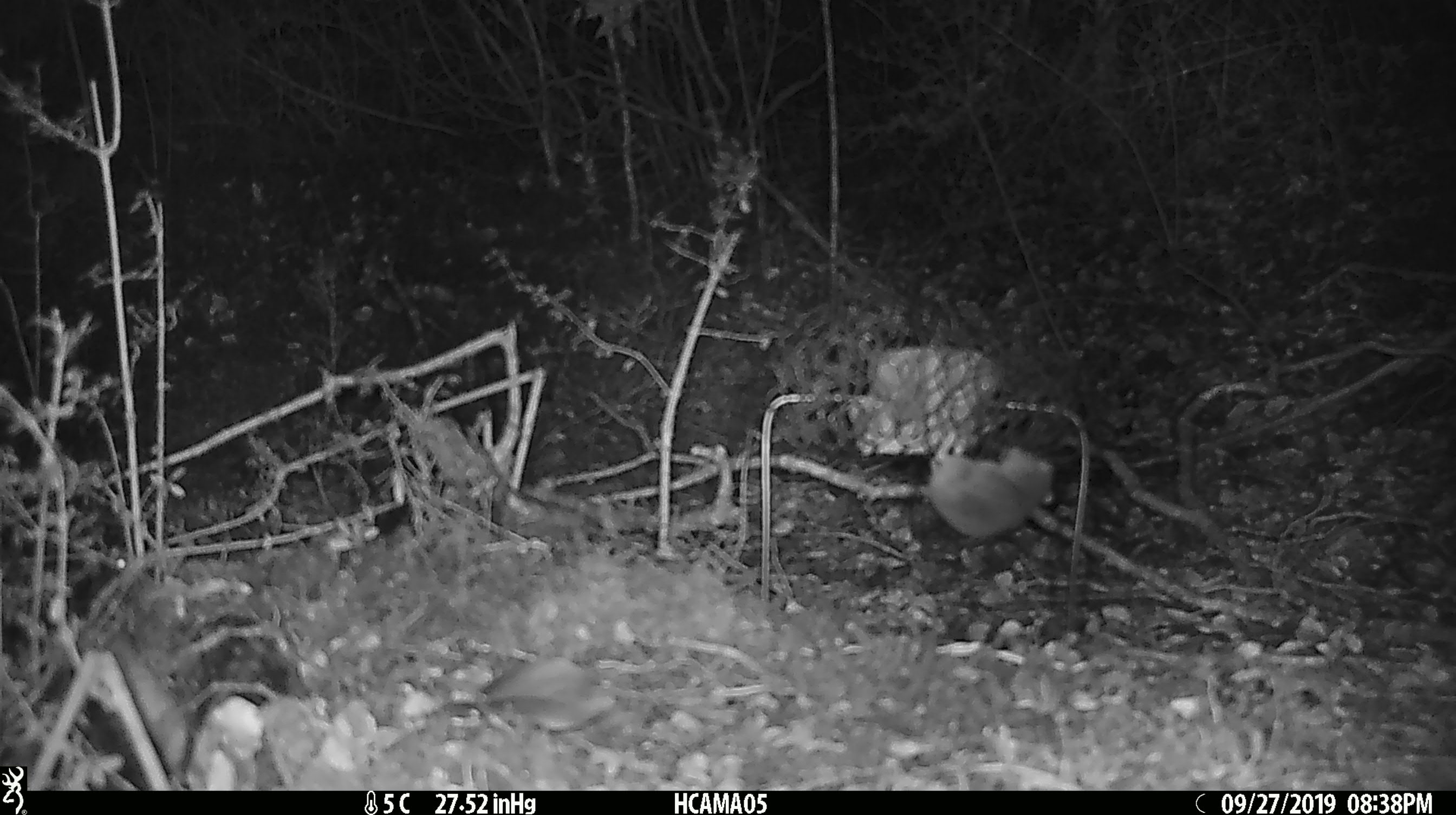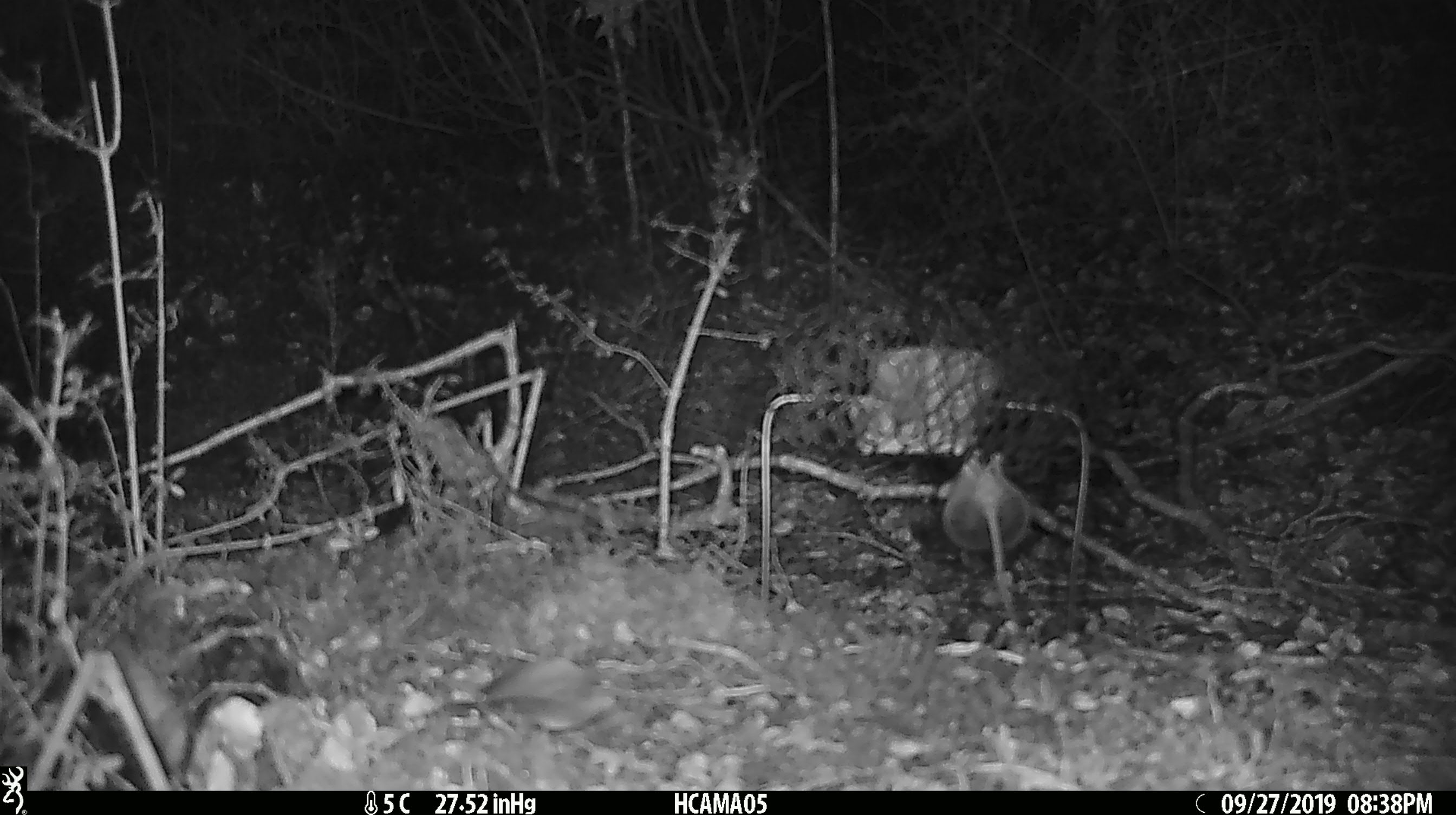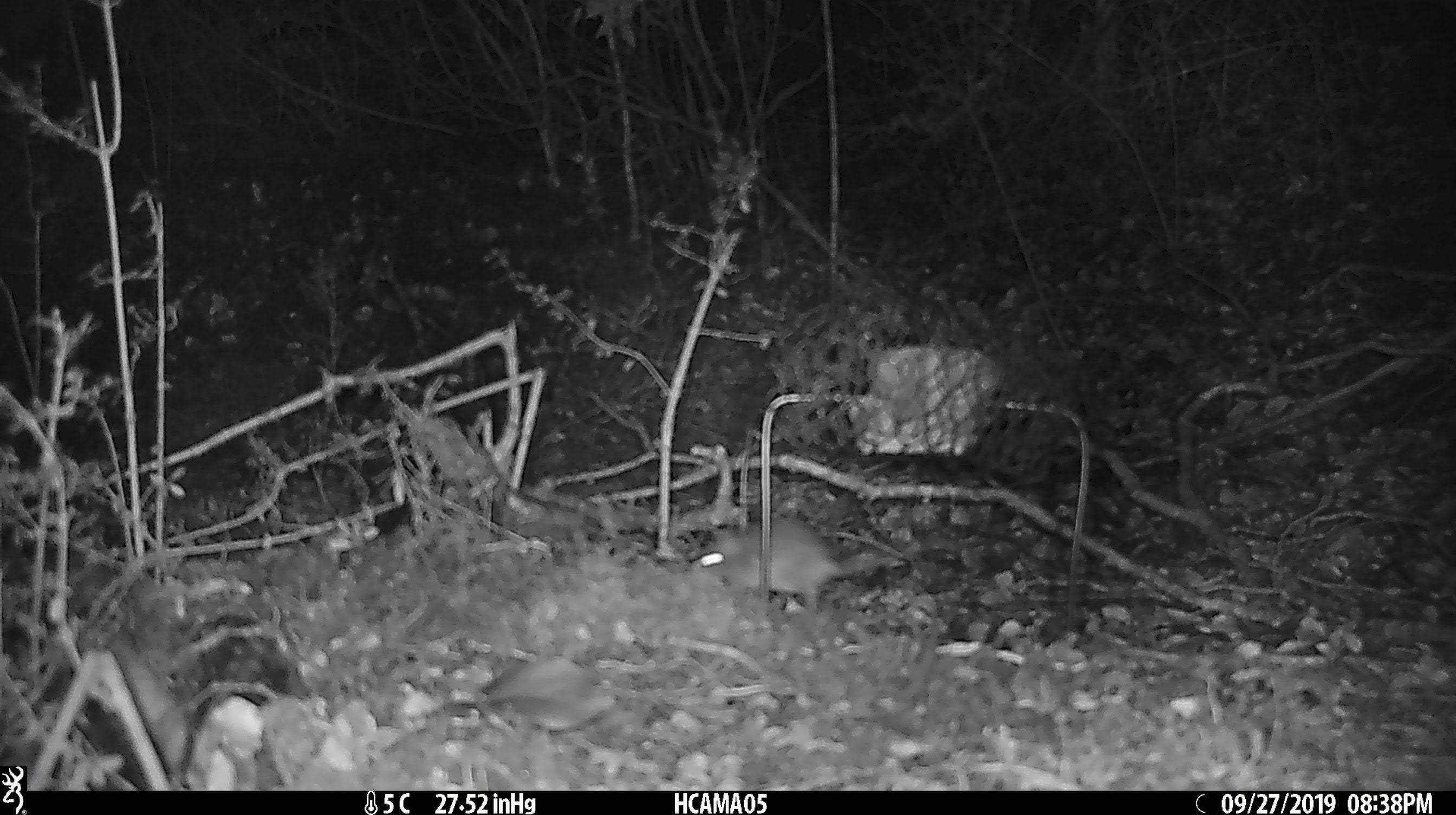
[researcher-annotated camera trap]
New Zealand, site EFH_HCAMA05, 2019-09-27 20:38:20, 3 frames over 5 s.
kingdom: Animalia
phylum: Chordata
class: Mammalia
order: Rodentia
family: Muridae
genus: Mus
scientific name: Mus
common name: mouse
Mouse (Mus).